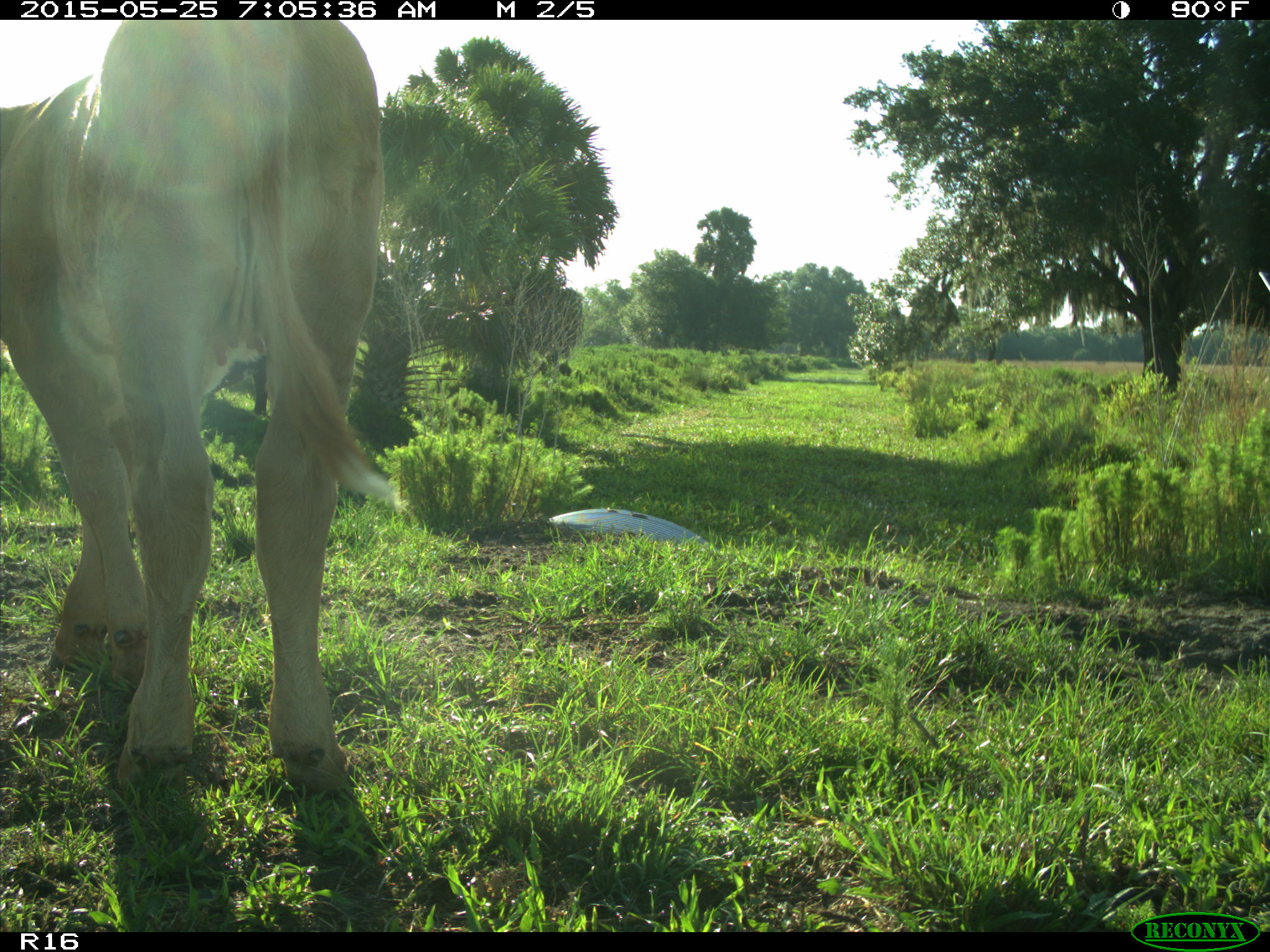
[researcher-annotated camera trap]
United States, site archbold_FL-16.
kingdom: Animalia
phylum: Chordata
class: Mammalia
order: Artiodactyla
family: Bovidae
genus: Bos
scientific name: Bos taurus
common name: domestic cow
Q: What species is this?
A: Bos taurus (domestic cow).